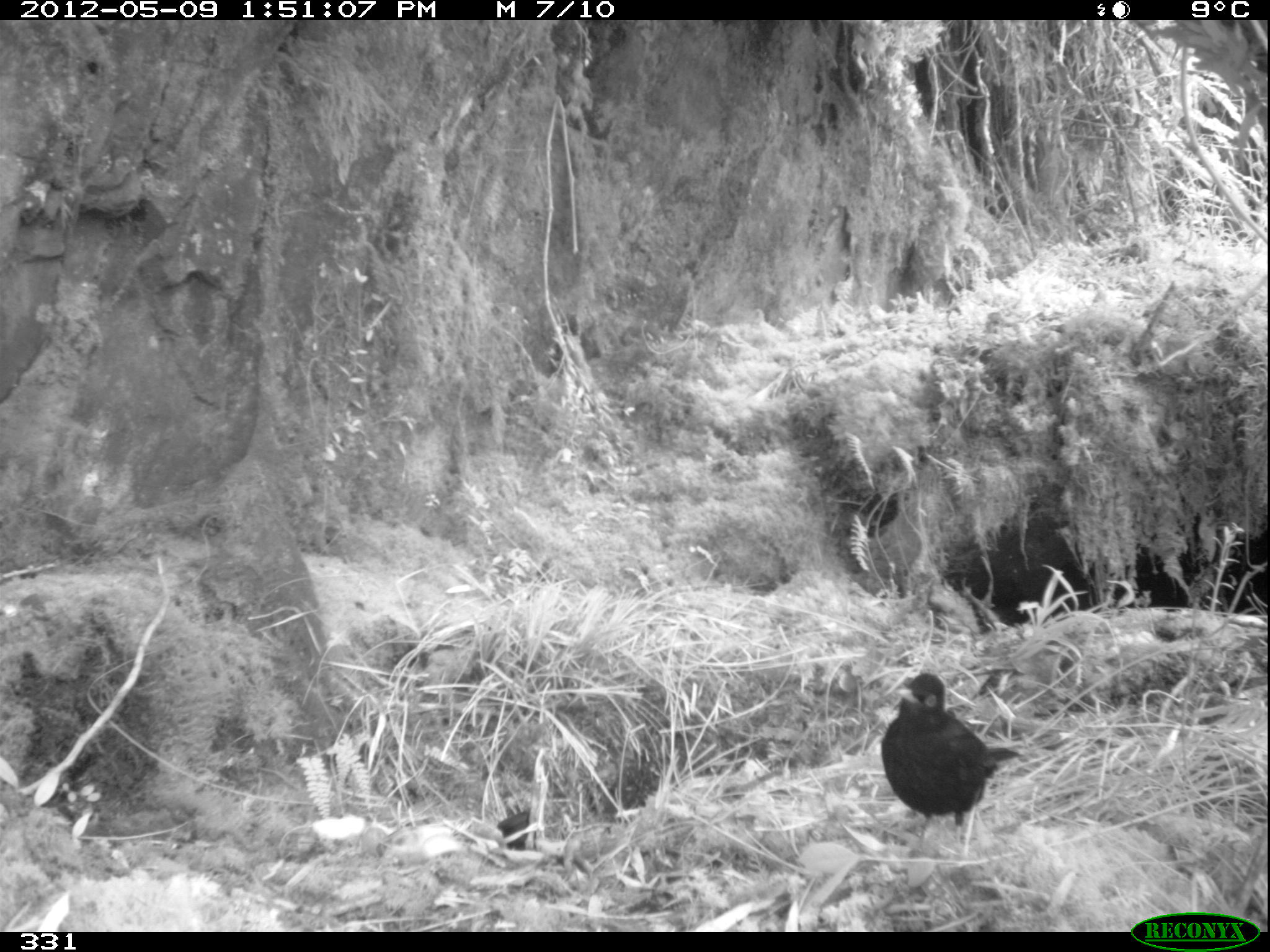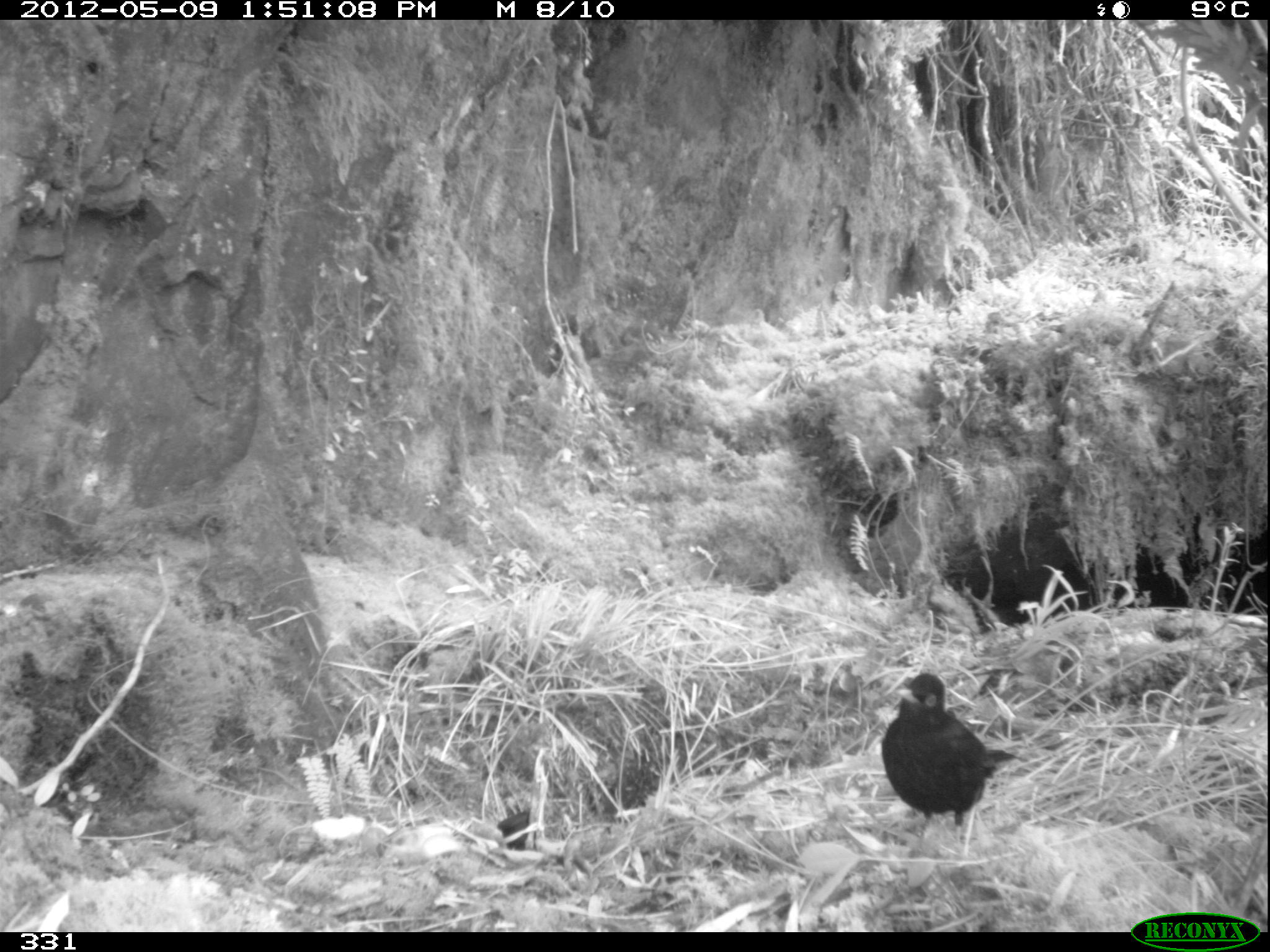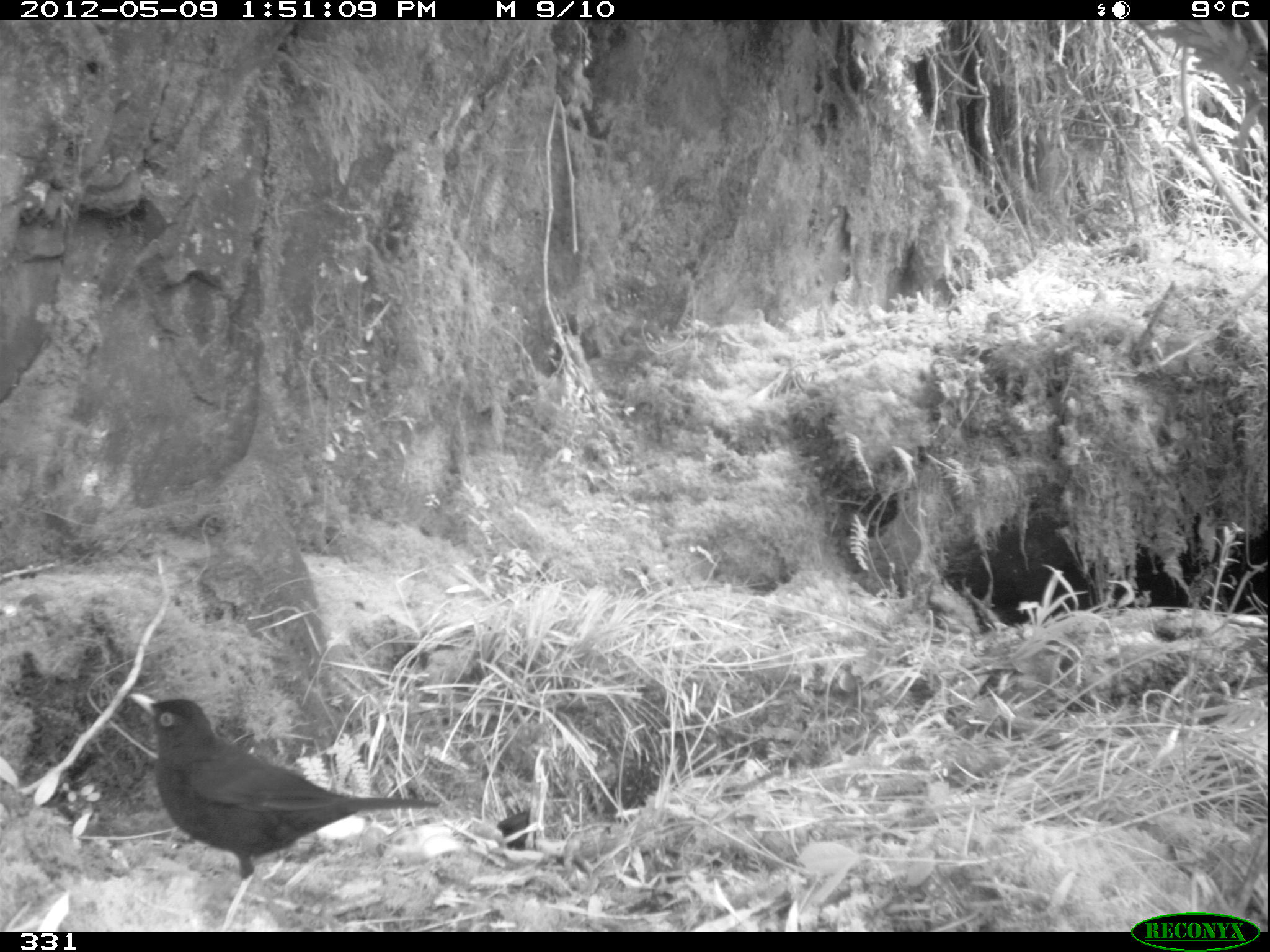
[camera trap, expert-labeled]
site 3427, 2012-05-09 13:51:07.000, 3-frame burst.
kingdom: Animalia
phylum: Chordata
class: Aves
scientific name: Aves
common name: bird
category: unknown bird